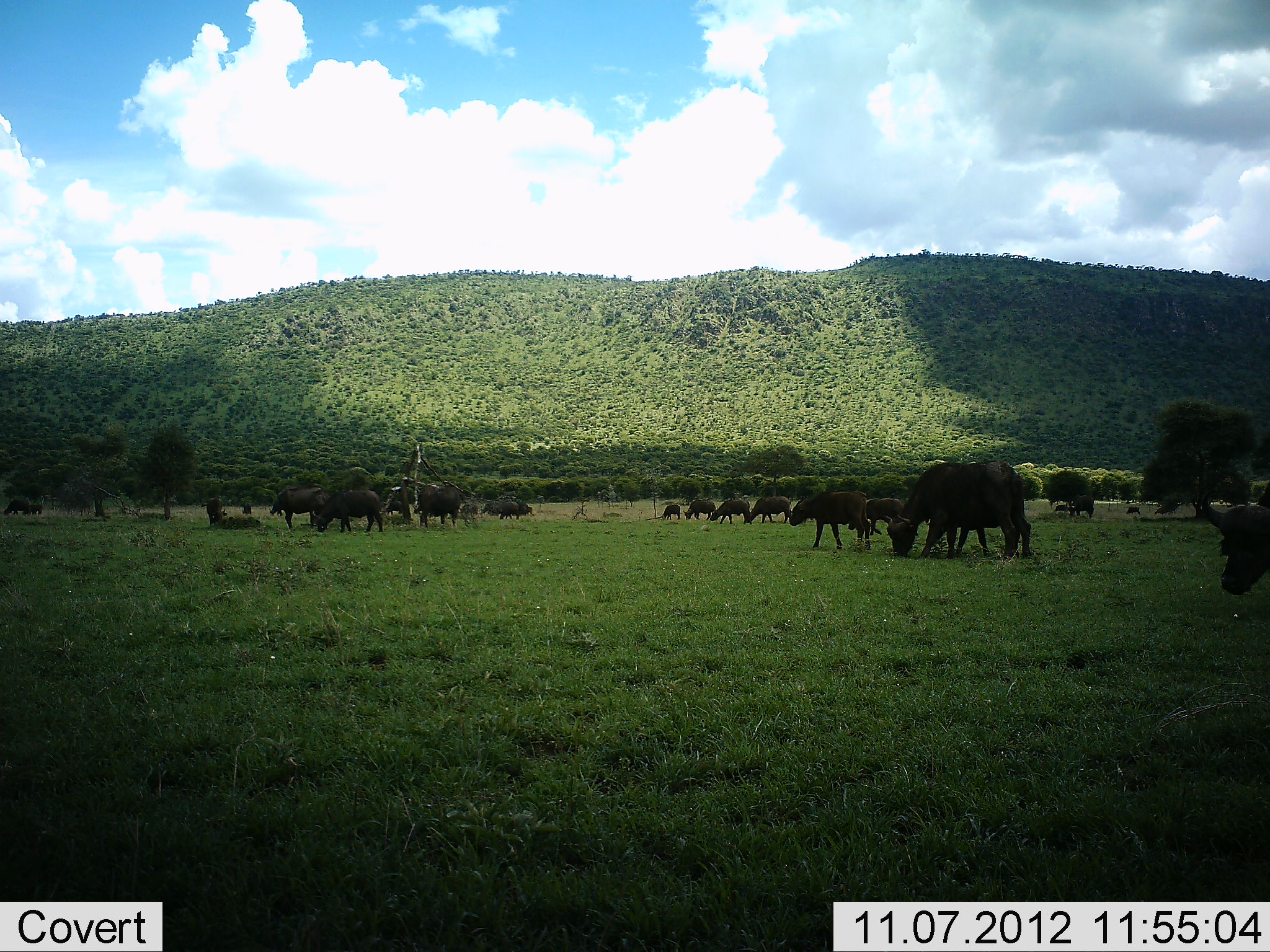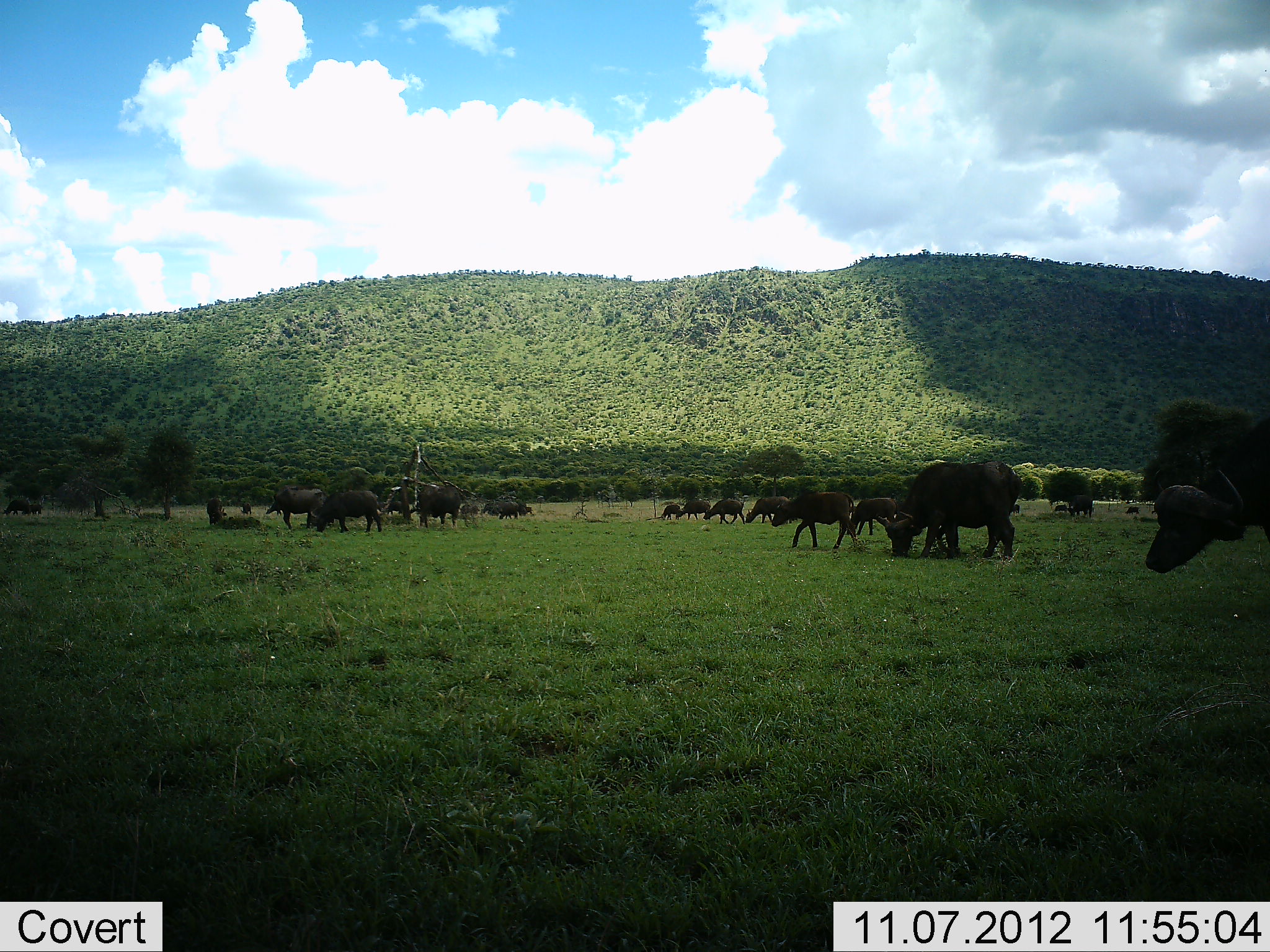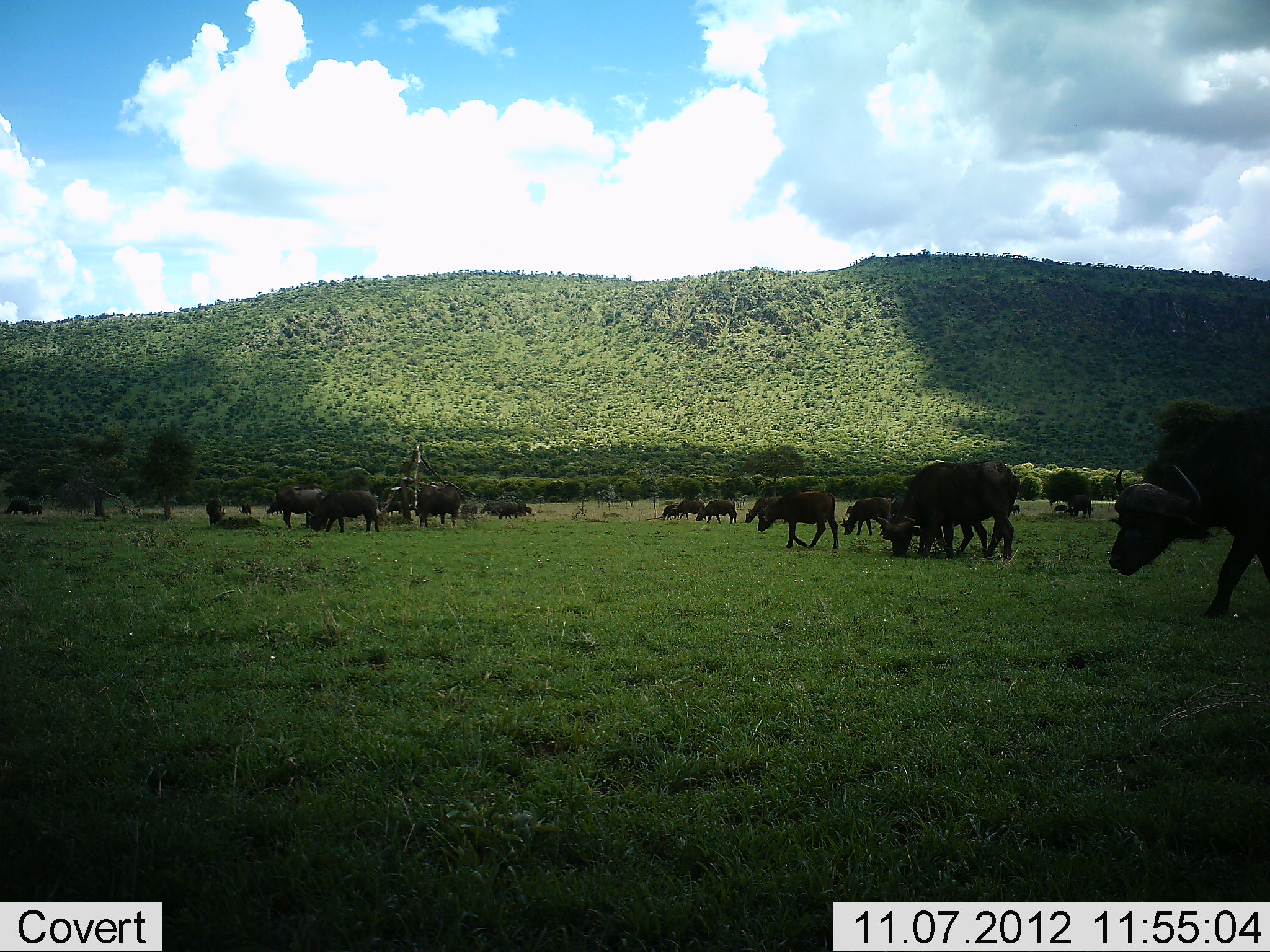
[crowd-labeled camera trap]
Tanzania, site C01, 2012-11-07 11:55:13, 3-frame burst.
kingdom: Animalia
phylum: Chordata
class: Mammalia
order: Artiodactyla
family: Bovidae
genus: Syncerus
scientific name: Syncerus caffer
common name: cape buffalo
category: buffalo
Buffalo (cape buffalo) (Syncerus caffer), count 11-50. Behavior (volunteer vote fractions): standing 30%, resting 0%, moving 80%, interacting 10%. Young present (vote fraction): 20%. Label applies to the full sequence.